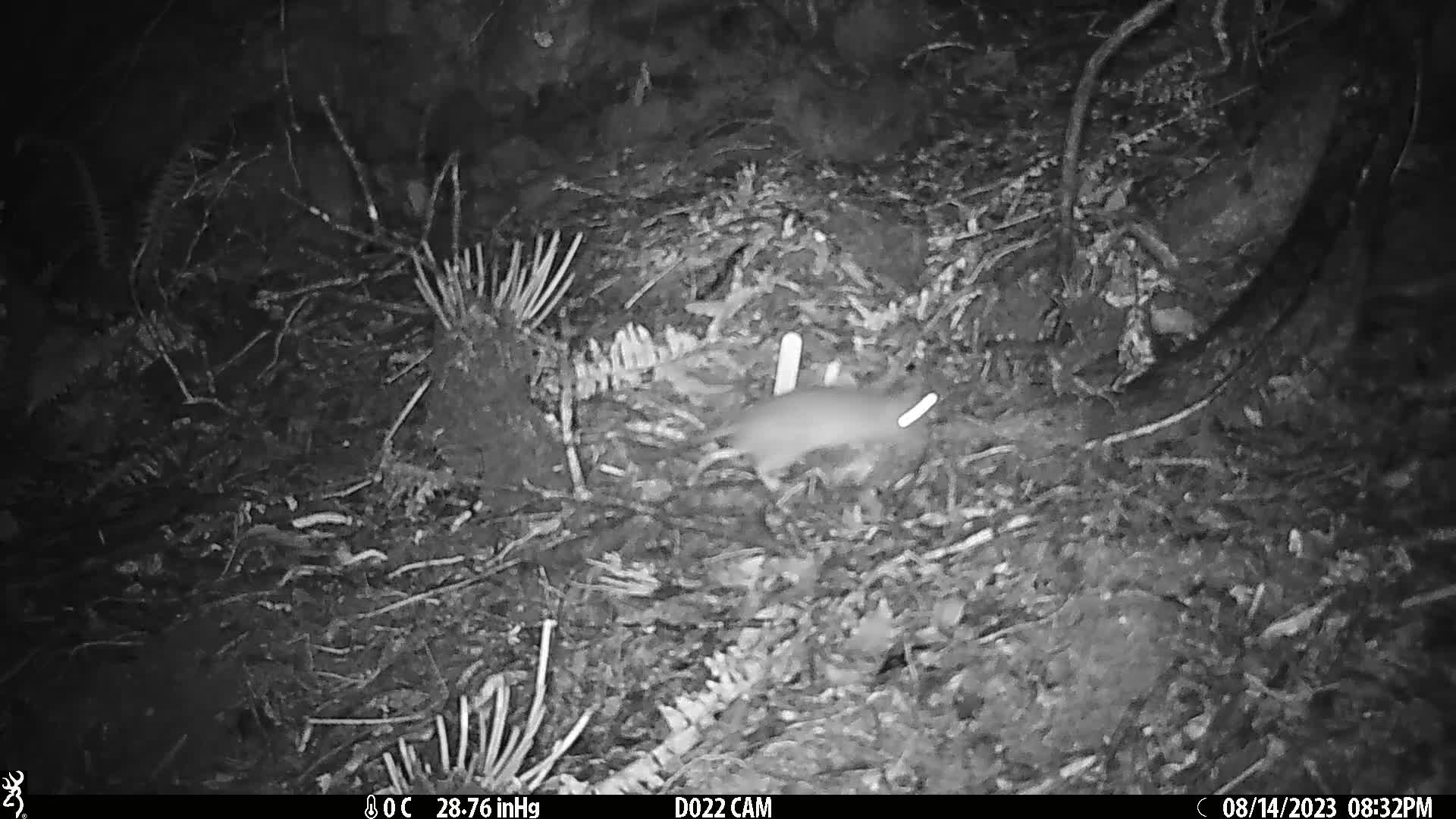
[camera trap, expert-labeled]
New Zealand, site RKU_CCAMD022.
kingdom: Animalia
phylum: Chordata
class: Mammalia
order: Rodentia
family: Muridae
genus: Rattus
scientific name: Rattus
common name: rat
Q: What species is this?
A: Rat (Rattus).